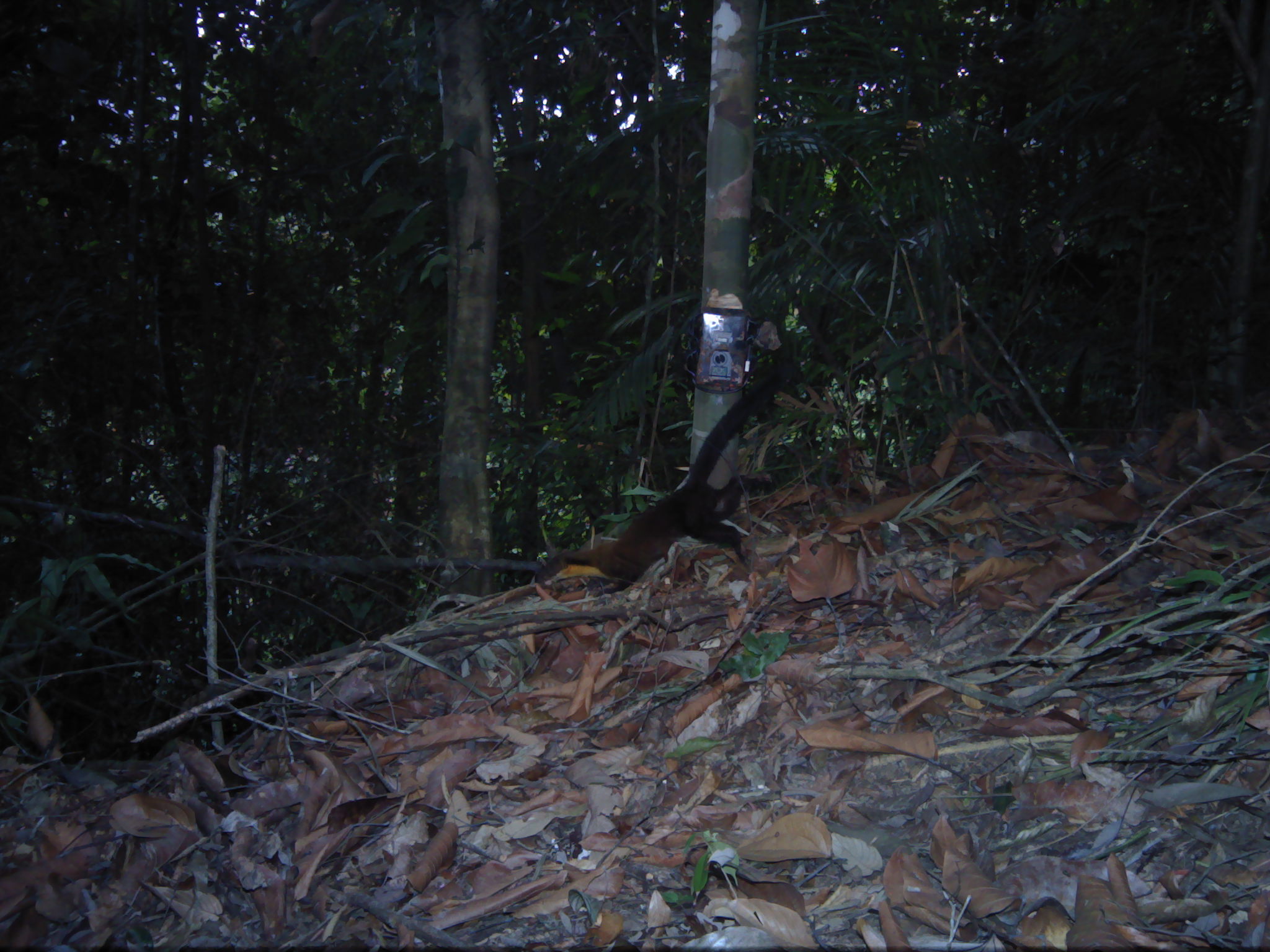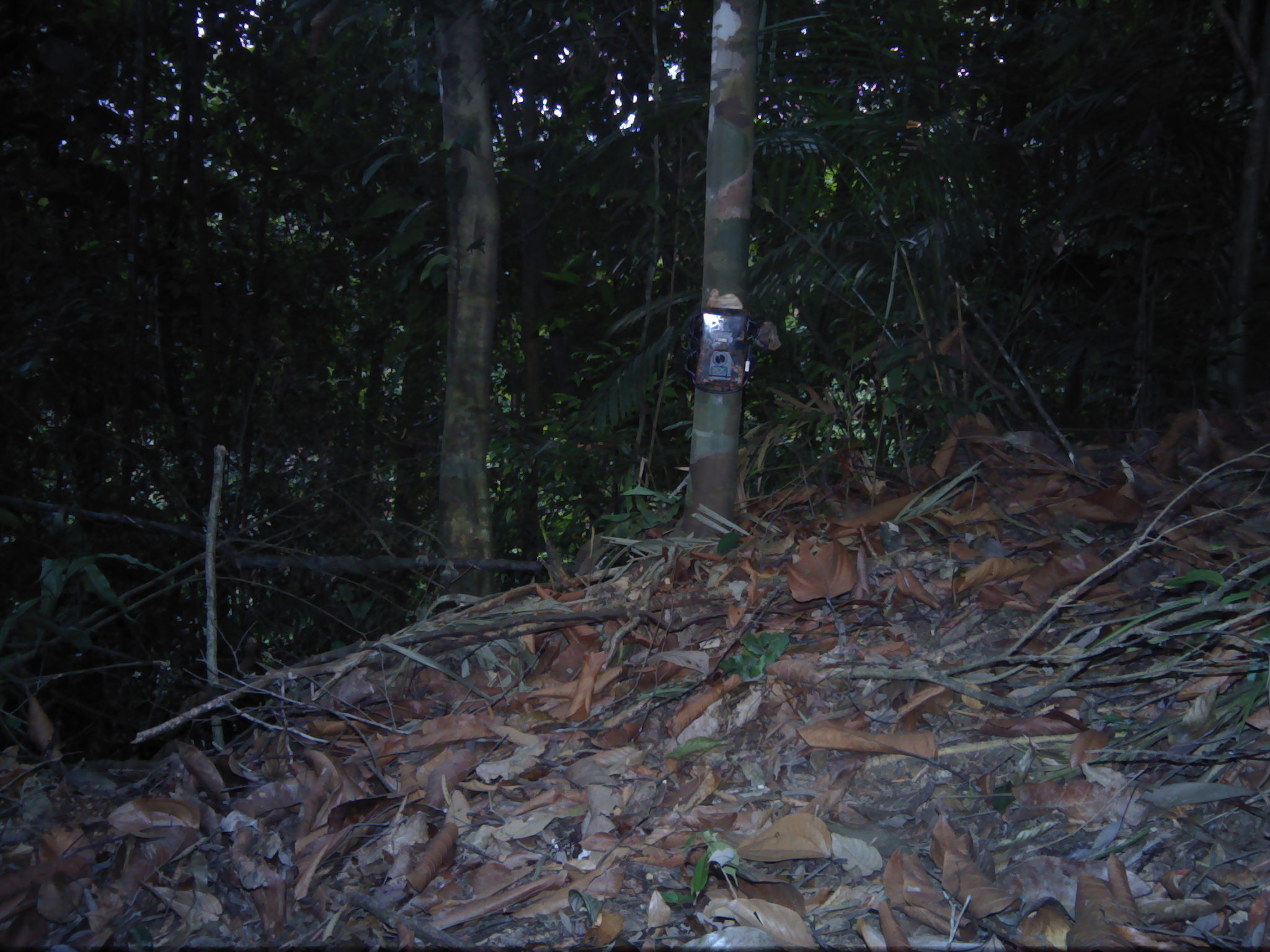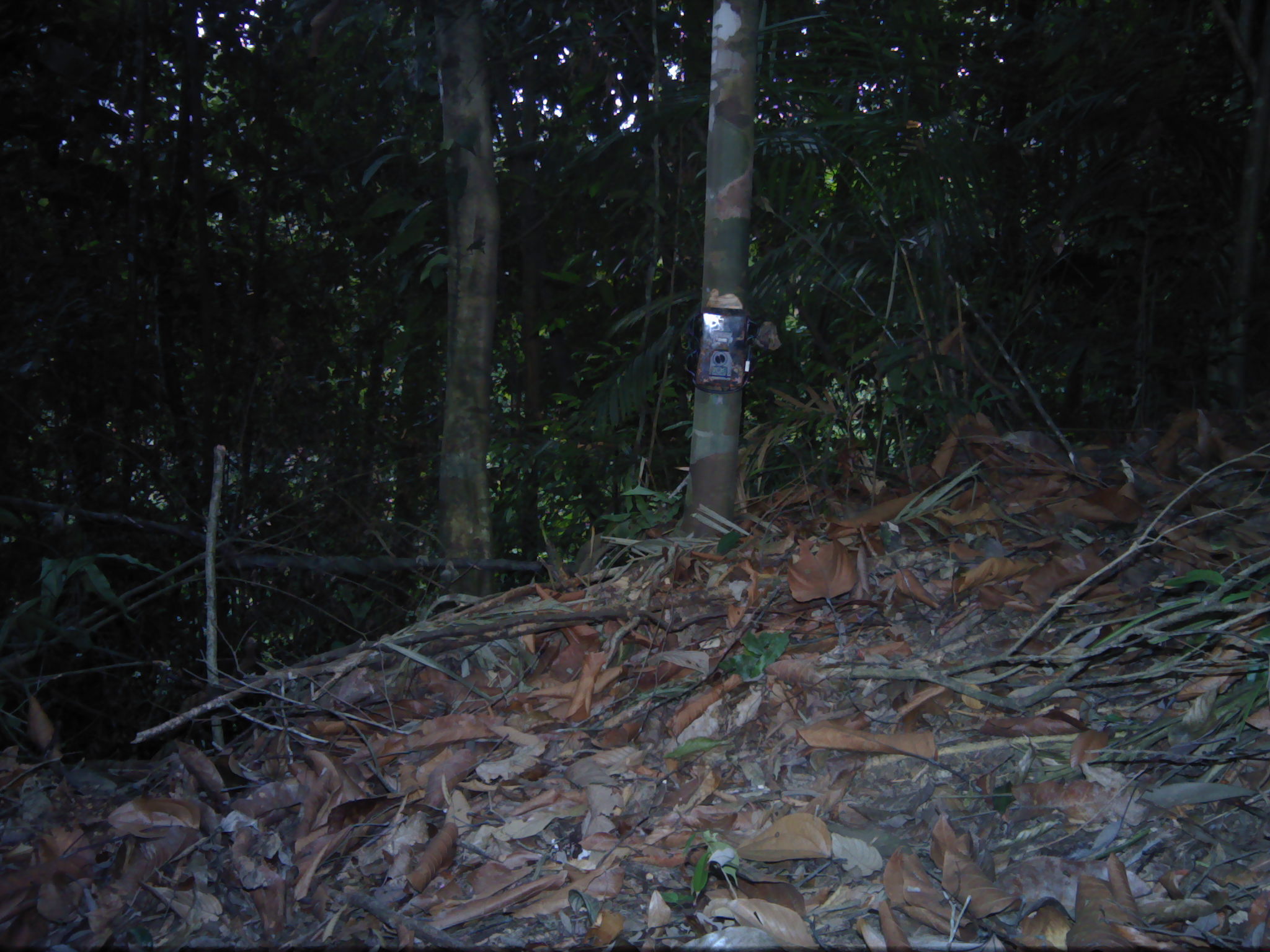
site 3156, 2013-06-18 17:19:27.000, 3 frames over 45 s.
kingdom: Animalia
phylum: Chordata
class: Mammalia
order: Carnivora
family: Mustelidae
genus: Martes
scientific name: Martes flavigula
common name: yellow-throated marten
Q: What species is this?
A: Martes flavigula (yellow-throated marten).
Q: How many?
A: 1.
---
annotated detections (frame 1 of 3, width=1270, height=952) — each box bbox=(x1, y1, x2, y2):
martes flavigula: bbox=(534, 362, 798, 587)